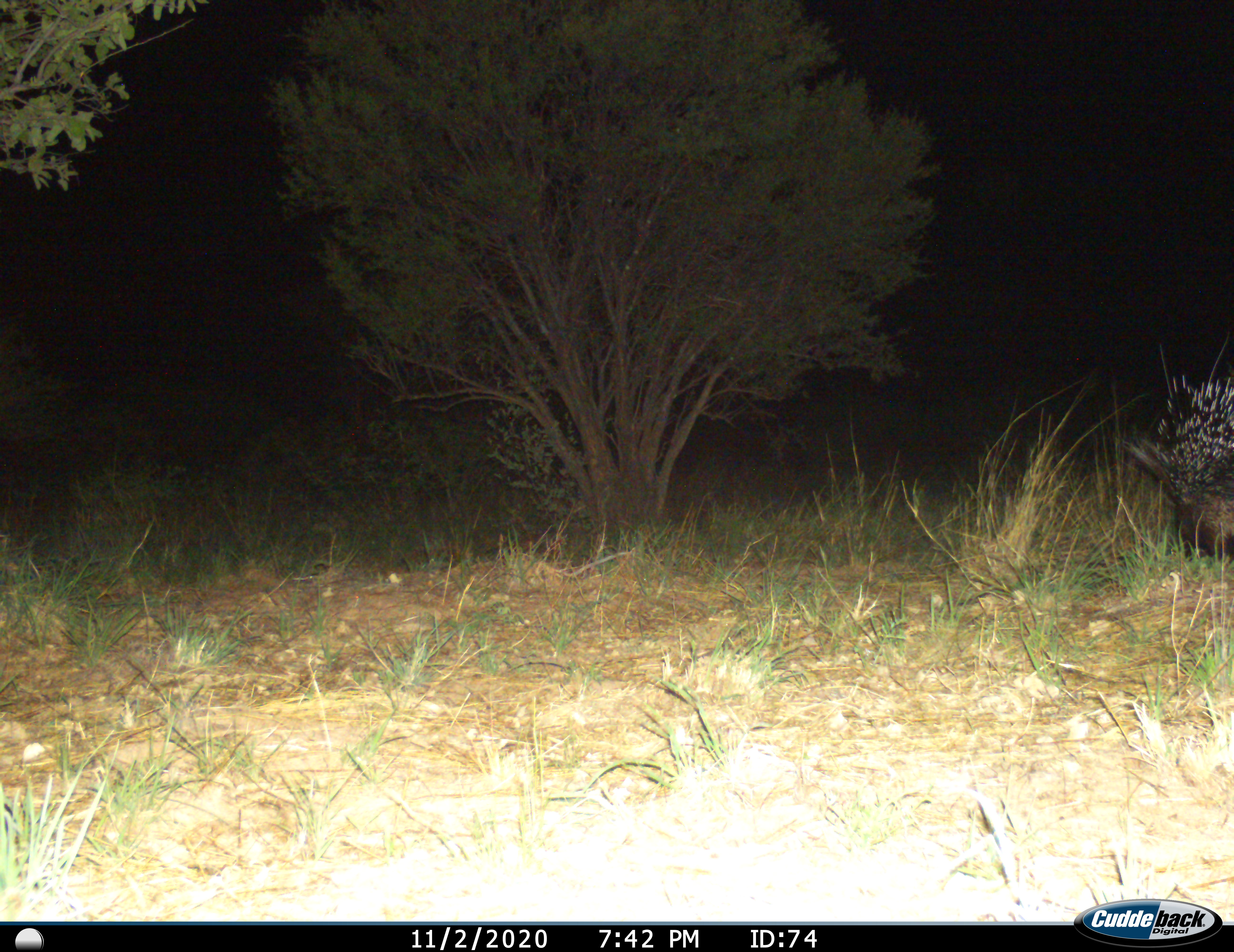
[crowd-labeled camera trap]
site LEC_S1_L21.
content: unidentified animal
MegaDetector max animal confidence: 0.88